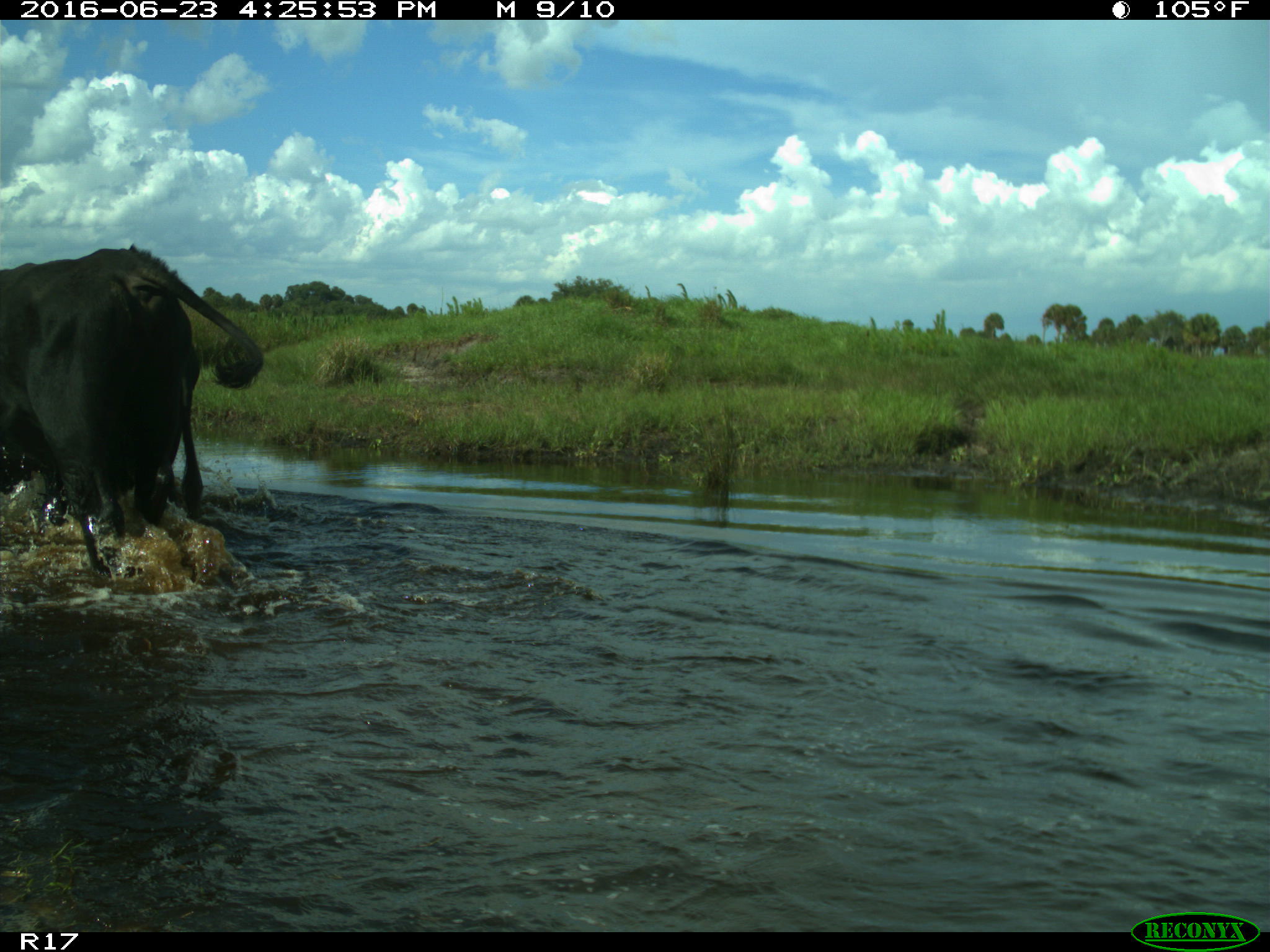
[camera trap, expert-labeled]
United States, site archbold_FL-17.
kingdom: Animalia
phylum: Chordata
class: Mammalia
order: Artiodactyla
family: Bovidae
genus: Bos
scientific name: Bos taurus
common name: domestic cow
Bos taurus (domestic cow).